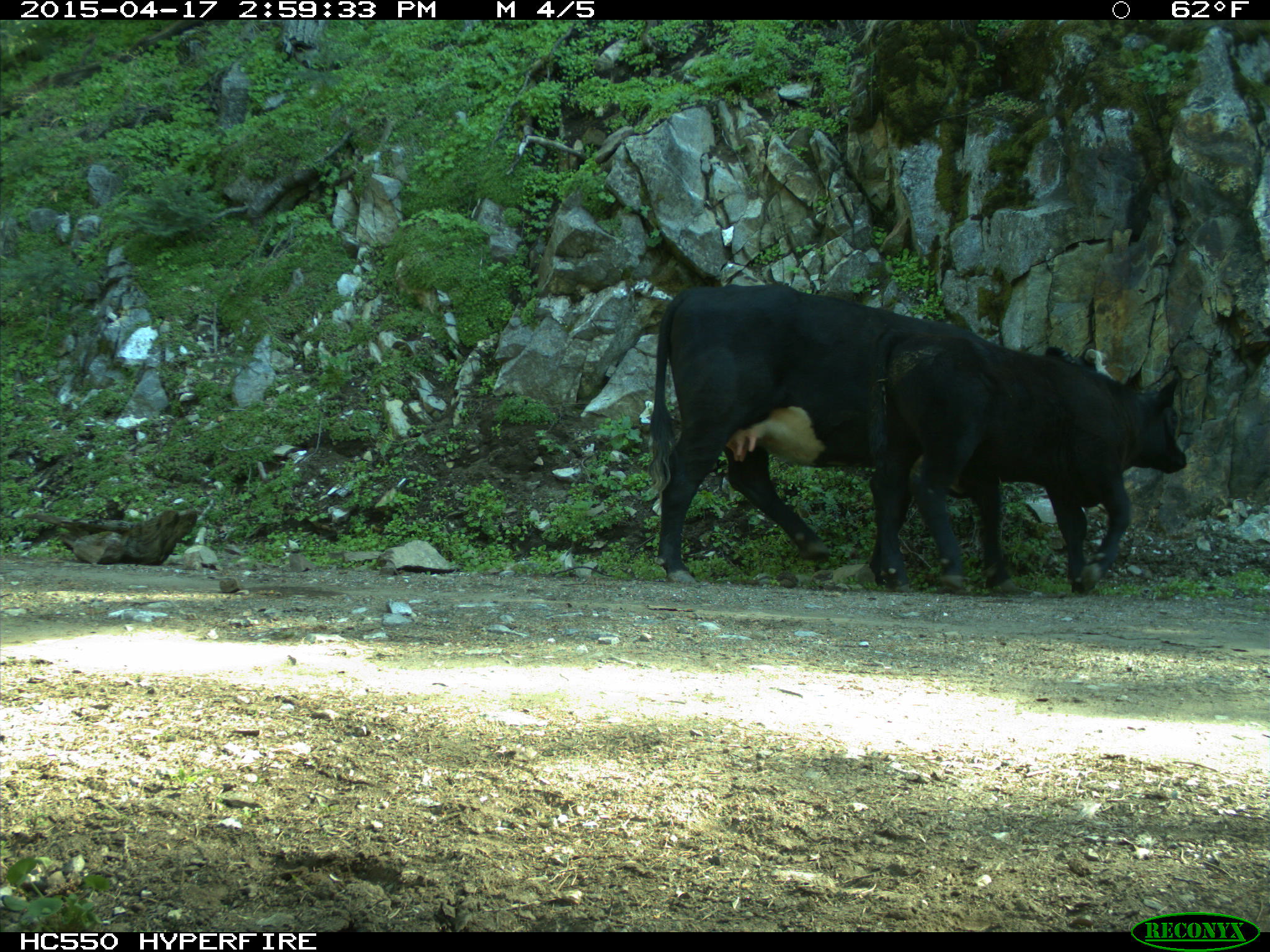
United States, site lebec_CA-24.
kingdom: Animalia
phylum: Chordata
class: Mammalia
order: Artiodactyla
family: Bovidae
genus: Bos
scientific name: Bos taurus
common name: domestic cow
Bos taurus (domestic cow).